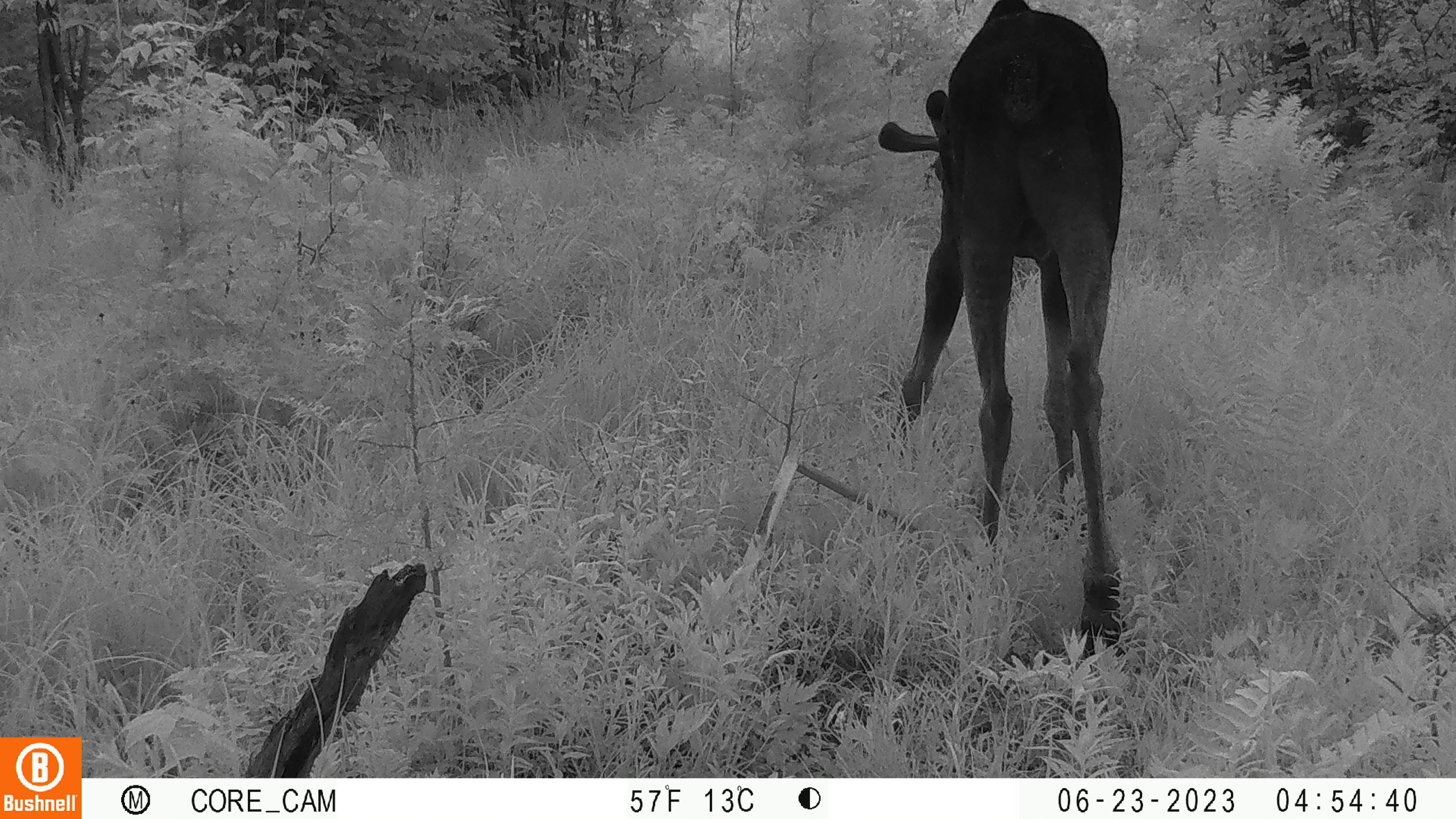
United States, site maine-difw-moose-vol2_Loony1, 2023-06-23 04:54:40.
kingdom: Animalia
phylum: Chordata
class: Mammalia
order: Artiodactyla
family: Cervidae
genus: Alces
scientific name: Alces alces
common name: moose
Moose (Alces alces).